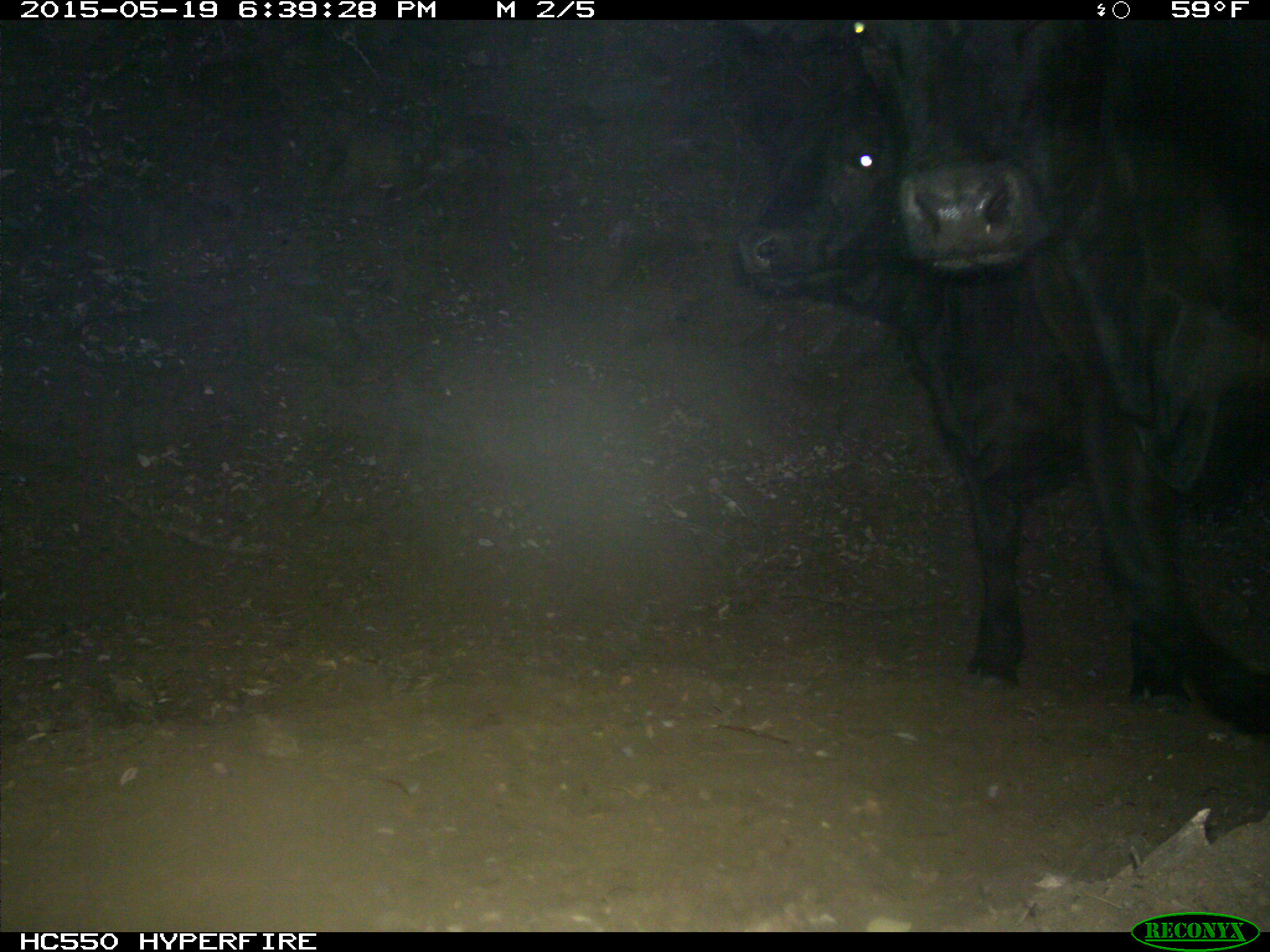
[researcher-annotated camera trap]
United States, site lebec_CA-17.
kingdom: Animalia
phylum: Chordata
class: Mammalia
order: Artiodactyla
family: Bovidae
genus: Bos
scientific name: Bos taurus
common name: domestic cow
Bos taurus (domestic cow).